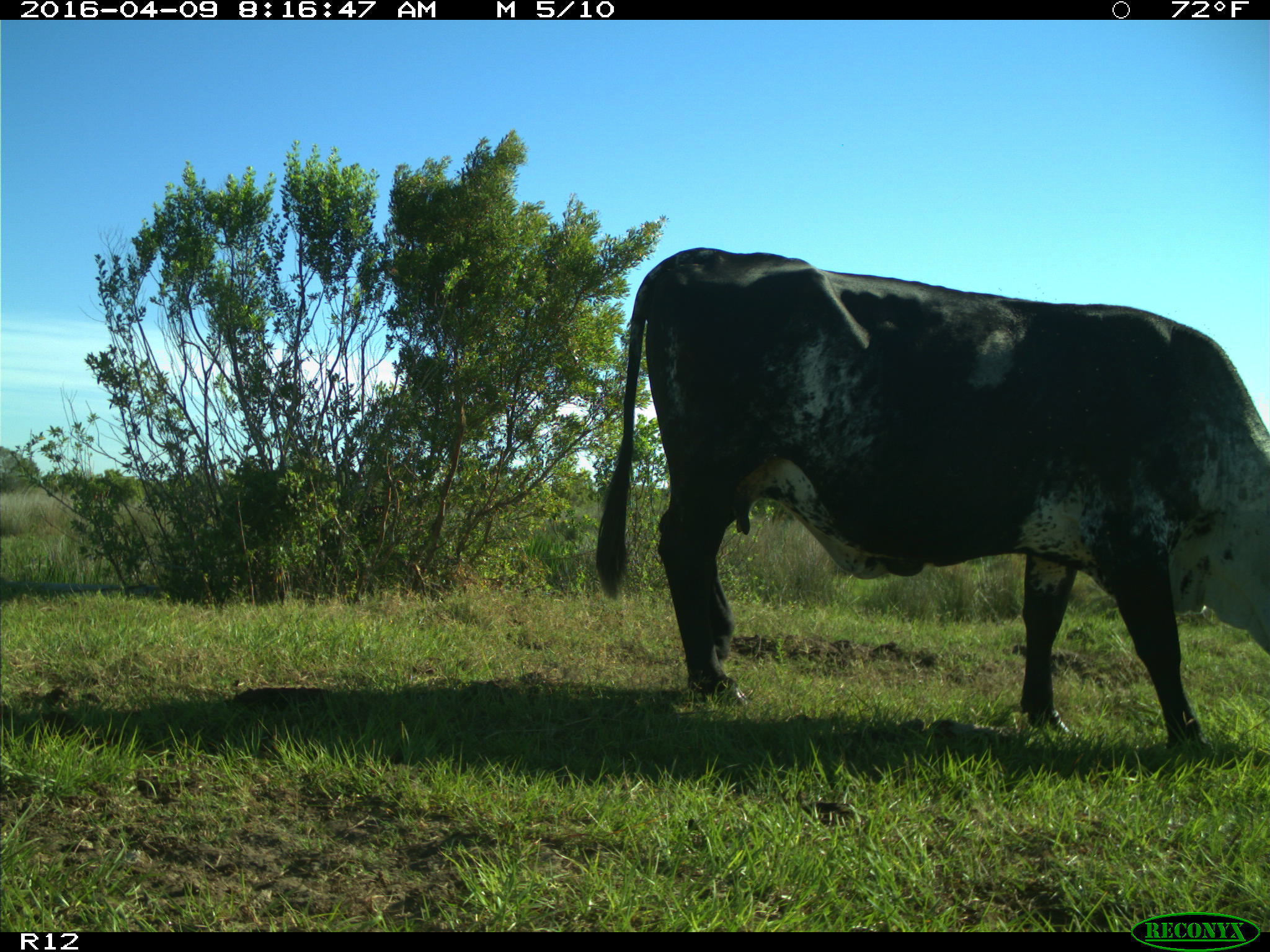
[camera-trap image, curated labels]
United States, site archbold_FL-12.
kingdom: Animalia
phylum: Chordata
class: Mammalia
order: Artiodactyla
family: Bovidae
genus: Bos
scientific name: Bos taurus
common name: domestic cow